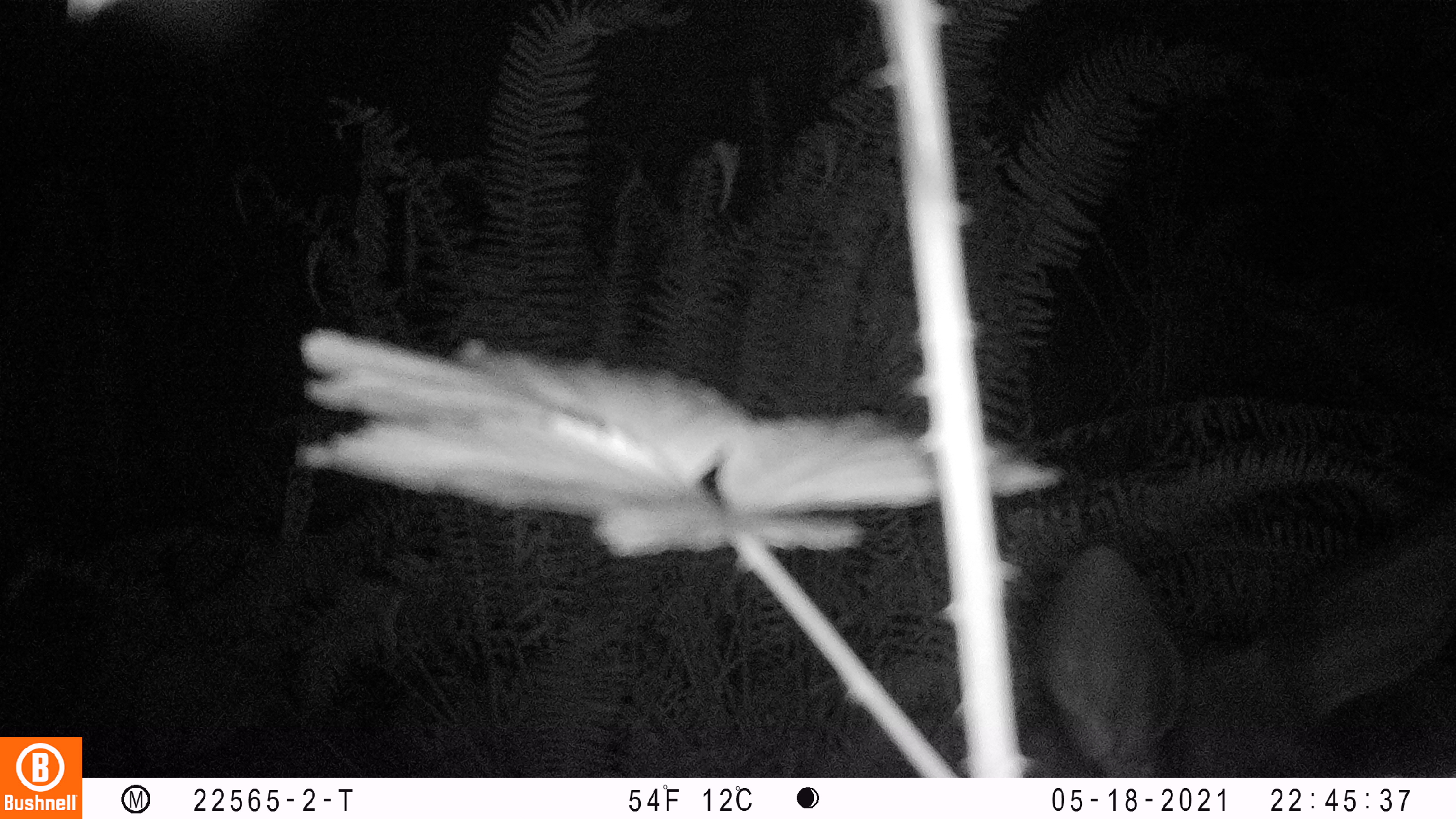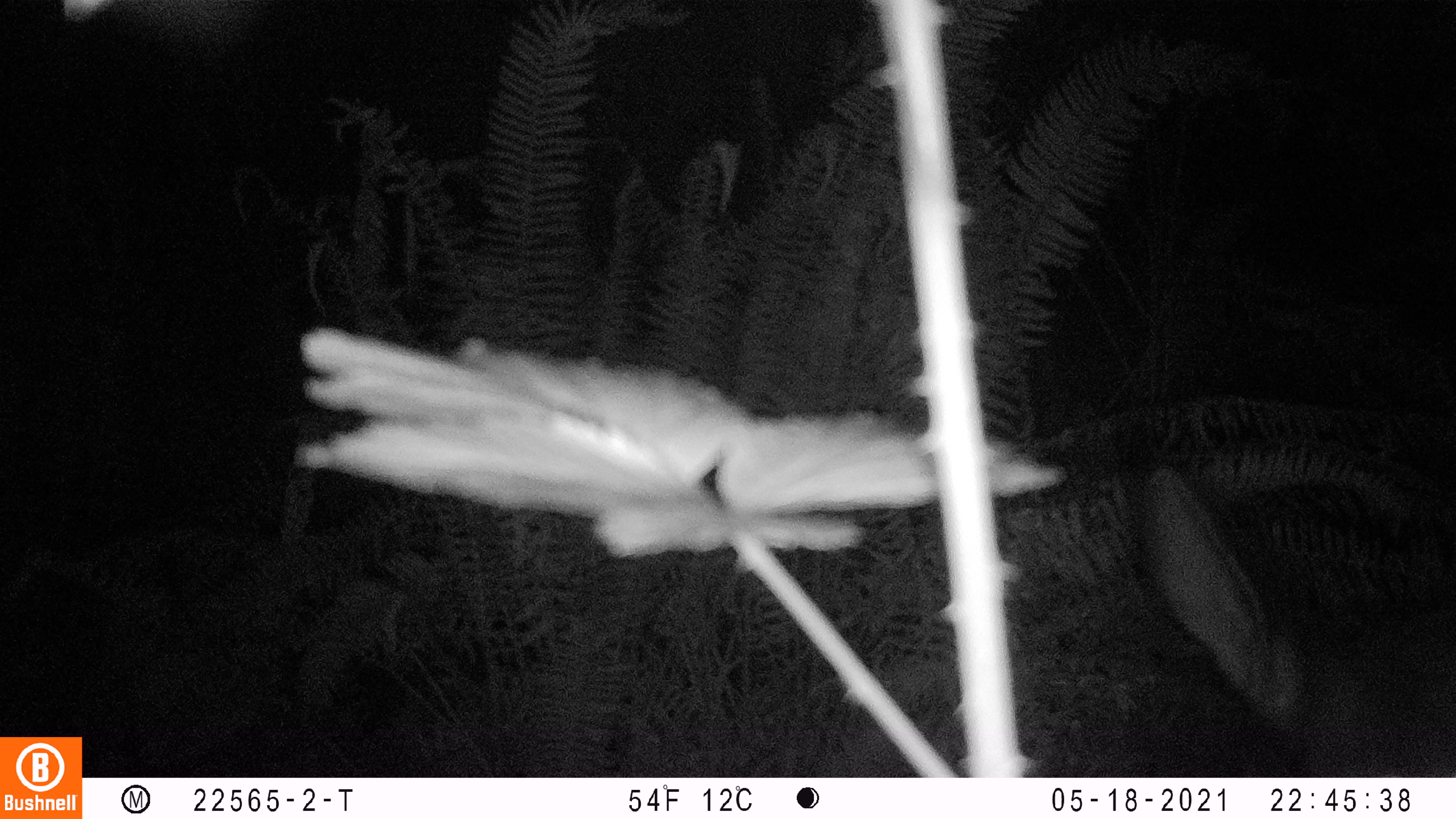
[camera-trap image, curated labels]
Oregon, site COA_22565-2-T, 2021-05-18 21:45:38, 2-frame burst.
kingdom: Animalia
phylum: Chordata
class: Mammalia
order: Artiodactyla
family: Cervidae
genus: Cervus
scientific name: Cervus canadensis roosevelti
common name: roosevelt elk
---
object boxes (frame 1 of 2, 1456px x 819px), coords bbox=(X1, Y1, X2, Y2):
roosevelt elk: bbox=(873, 495, 1452, 772)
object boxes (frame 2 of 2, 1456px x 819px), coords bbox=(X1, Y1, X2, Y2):
roosevelt elk: bbox=(1138, 449, 1449, 766)